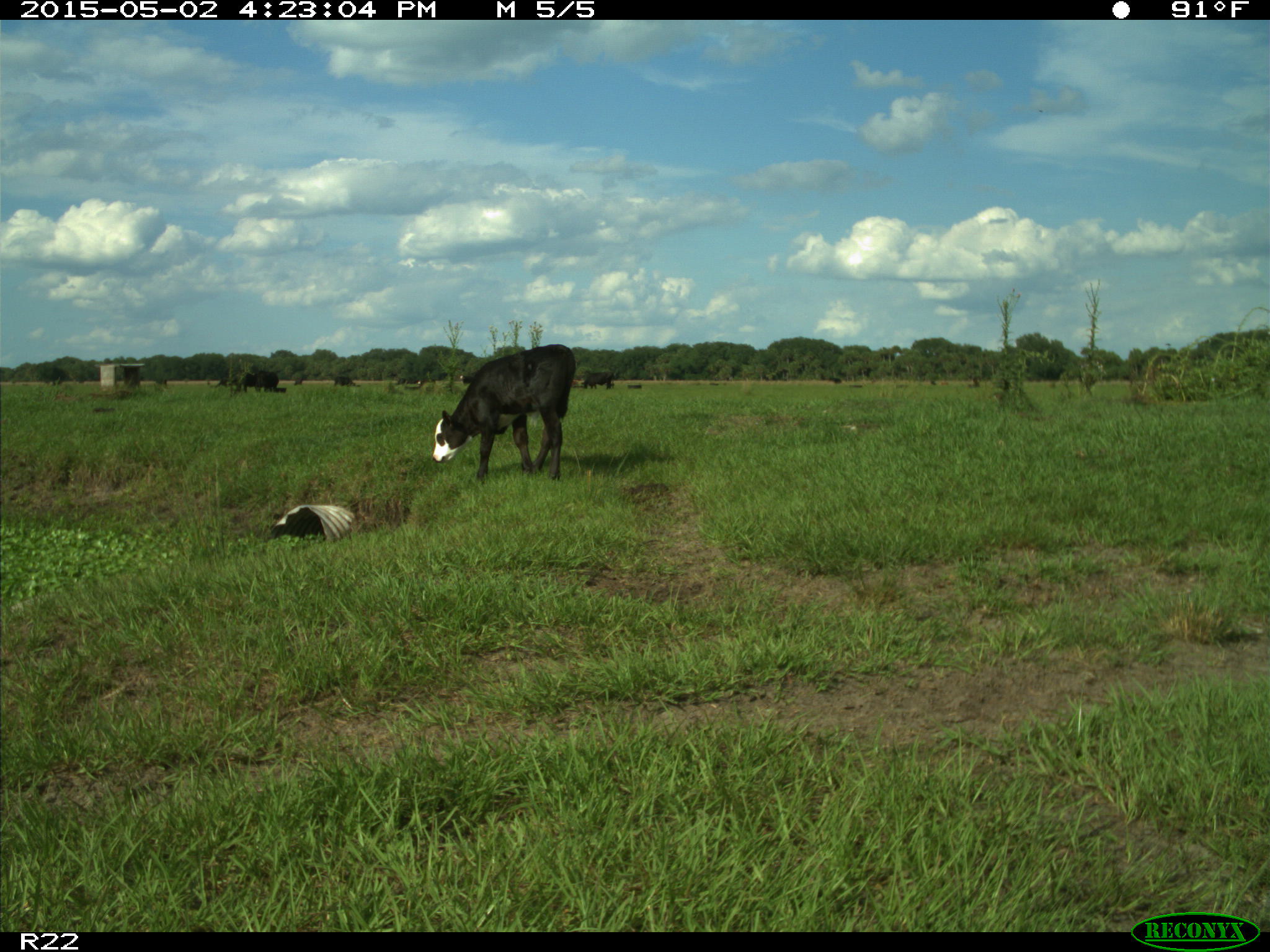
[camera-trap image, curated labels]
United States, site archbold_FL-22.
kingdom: Animalia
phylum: Chordata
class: Mammalia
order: Artiodactyla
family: Bovidae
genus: Bos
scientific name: Bos taurus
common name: domestic cow